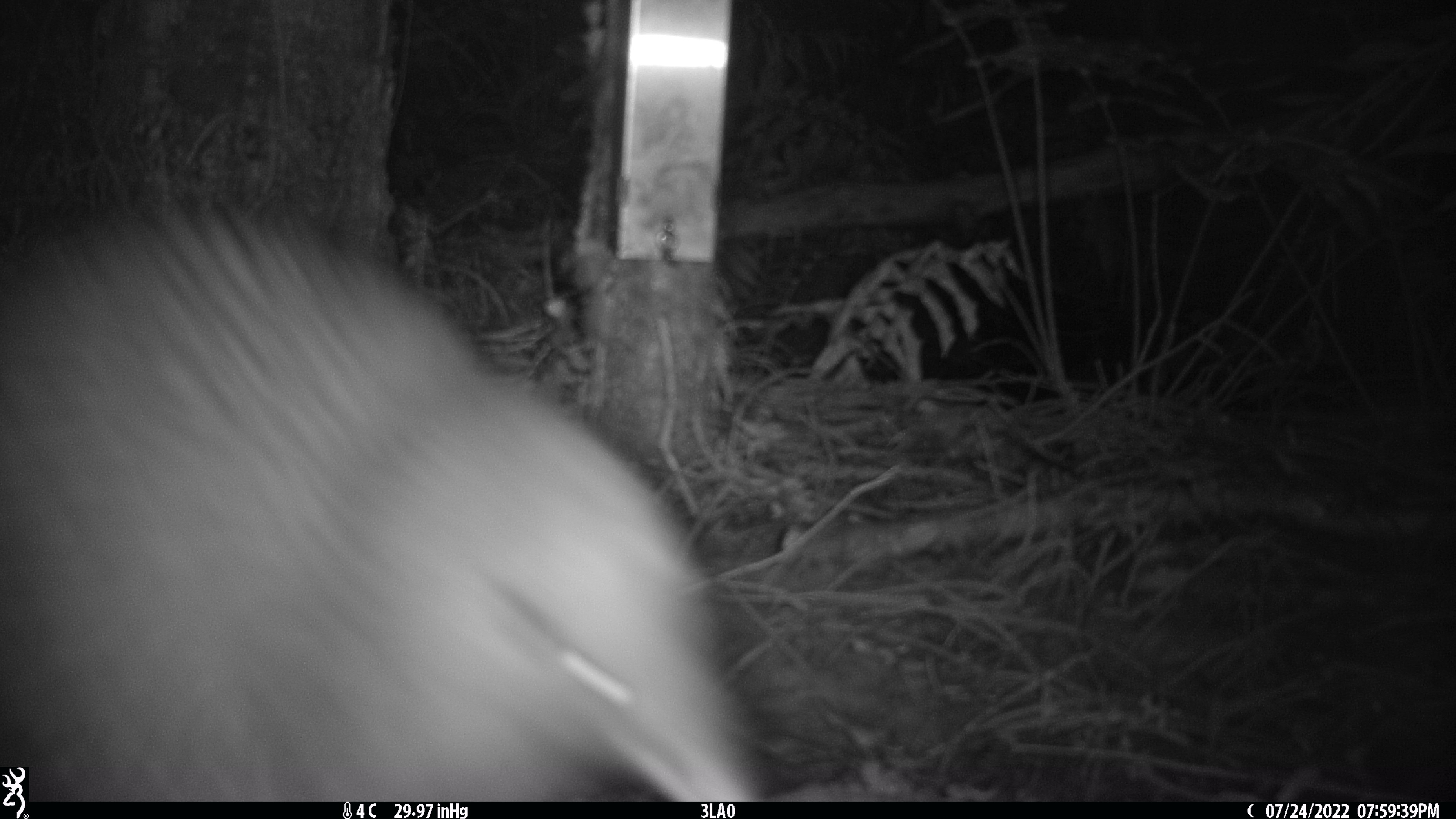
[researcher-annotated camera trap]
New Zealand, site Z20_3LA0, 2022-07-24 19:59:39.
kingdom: Animalia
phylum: Chordata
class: Aves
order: Apterygiformes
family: Apterygidae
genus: Apteryx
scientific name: Apteryx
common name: kiwi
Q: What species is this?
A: Kiwi (Apteryx).